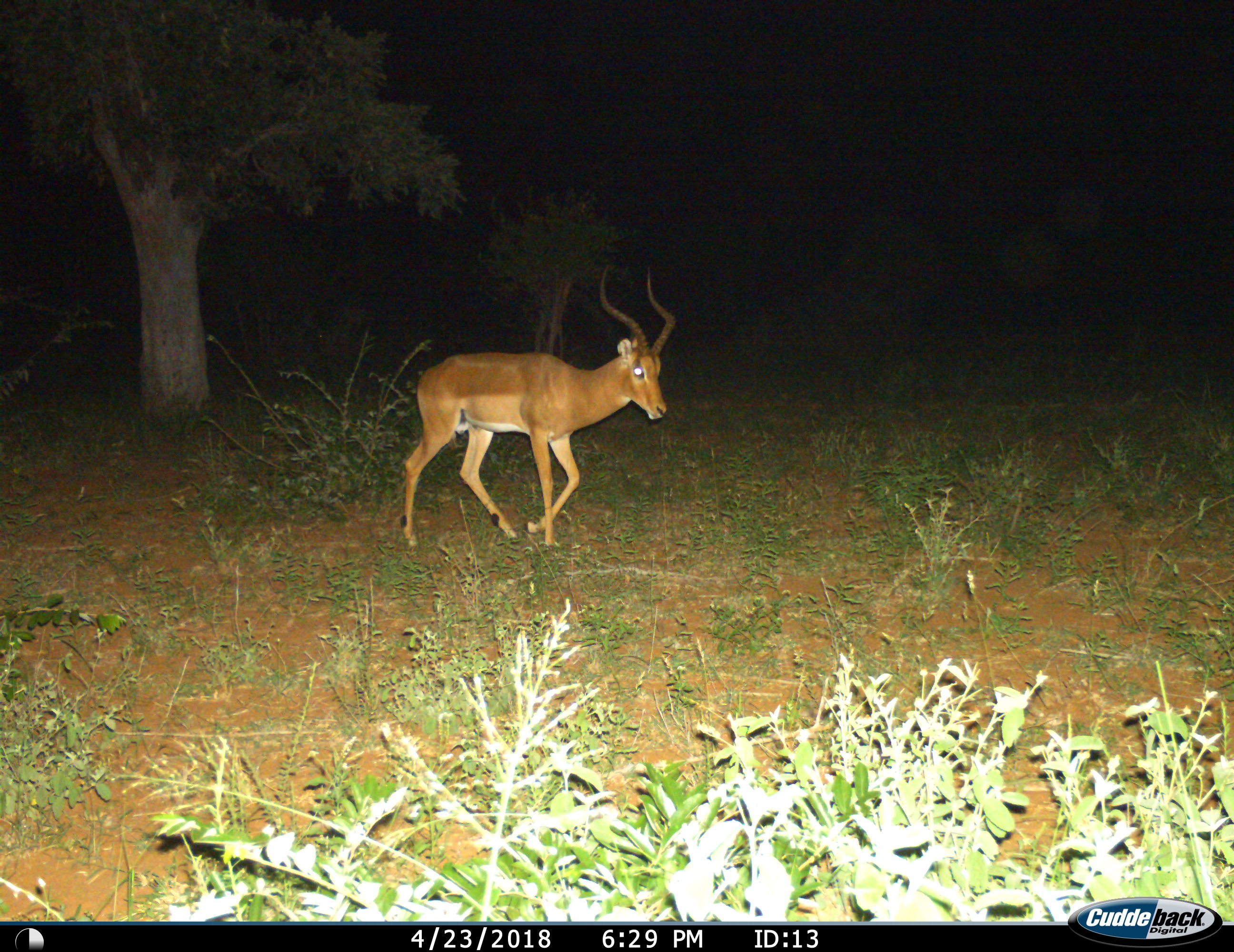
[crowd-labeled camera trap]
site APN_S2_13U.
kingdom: Animalia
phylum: Chordata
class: Mammalia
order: Artiodactyla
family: Bovidae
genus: Aepyceros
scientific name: Aepyceros melampus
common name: impala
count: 1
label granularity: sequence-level